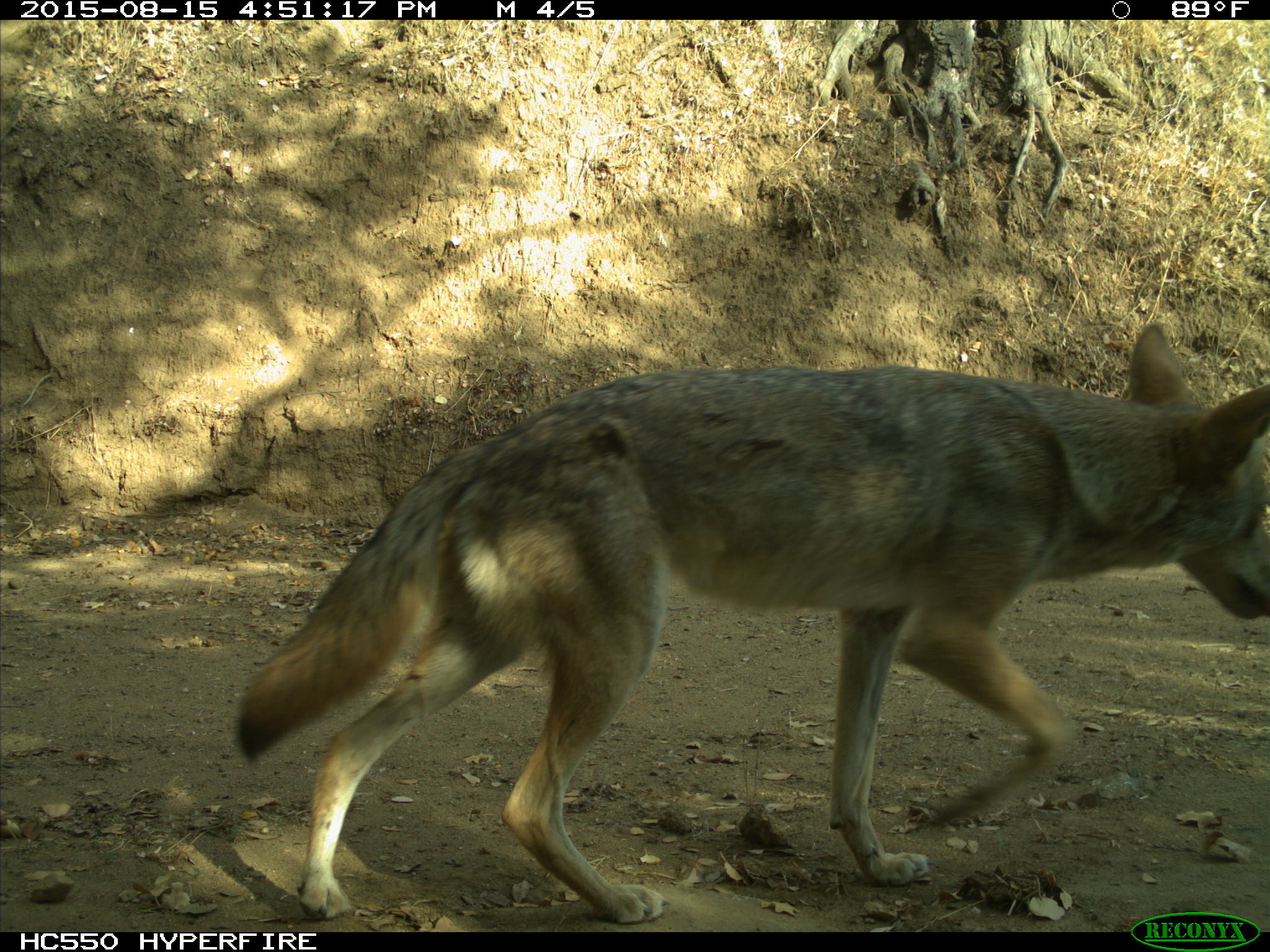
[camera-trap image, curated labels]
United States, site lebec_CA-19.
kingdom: Animalia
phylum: Chordata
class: Mammalia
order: Carnivora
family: Canidae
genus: Canis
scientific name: Canis latrans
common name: coyote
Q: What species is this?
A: Canis latrans (coyote).